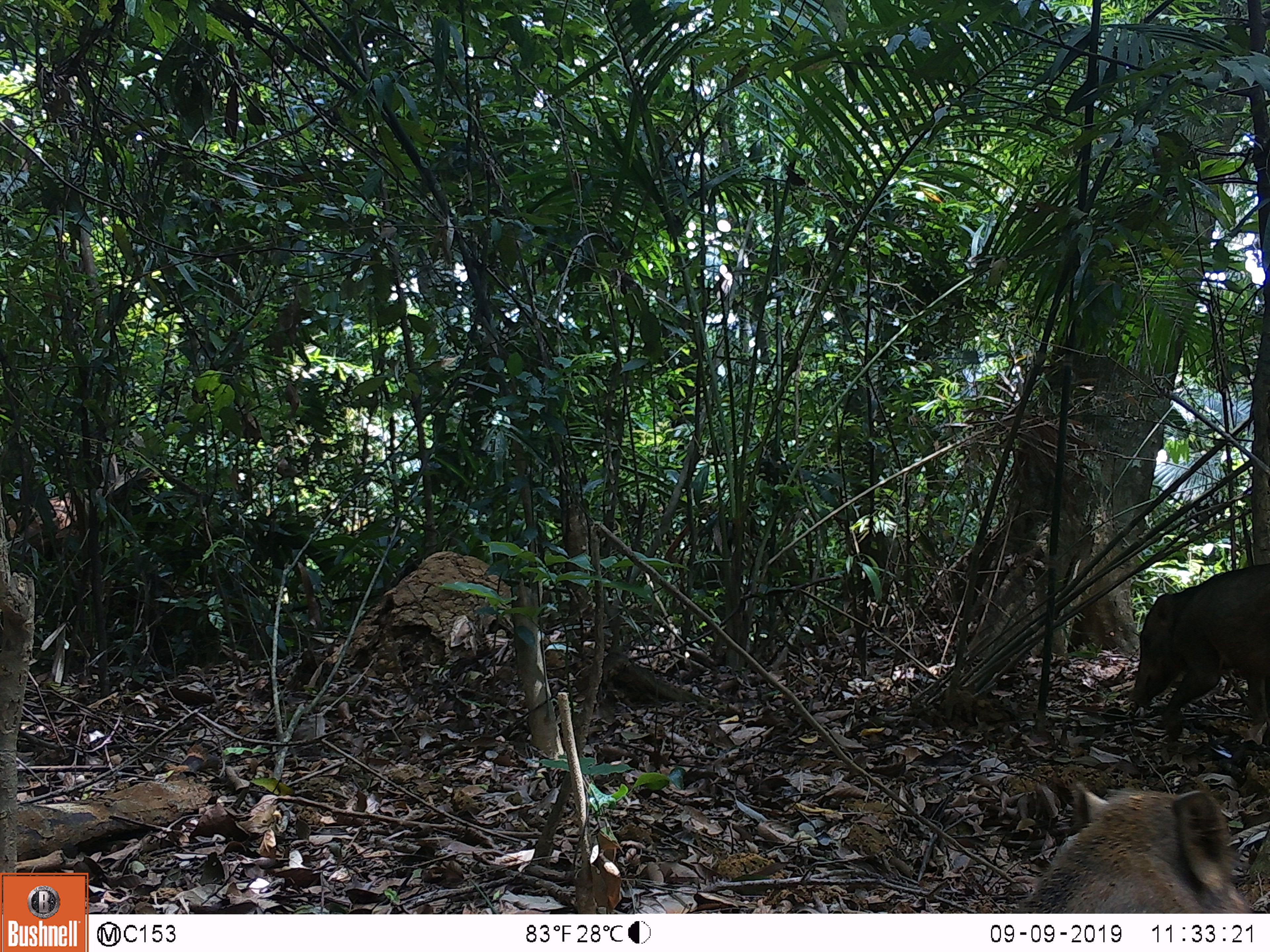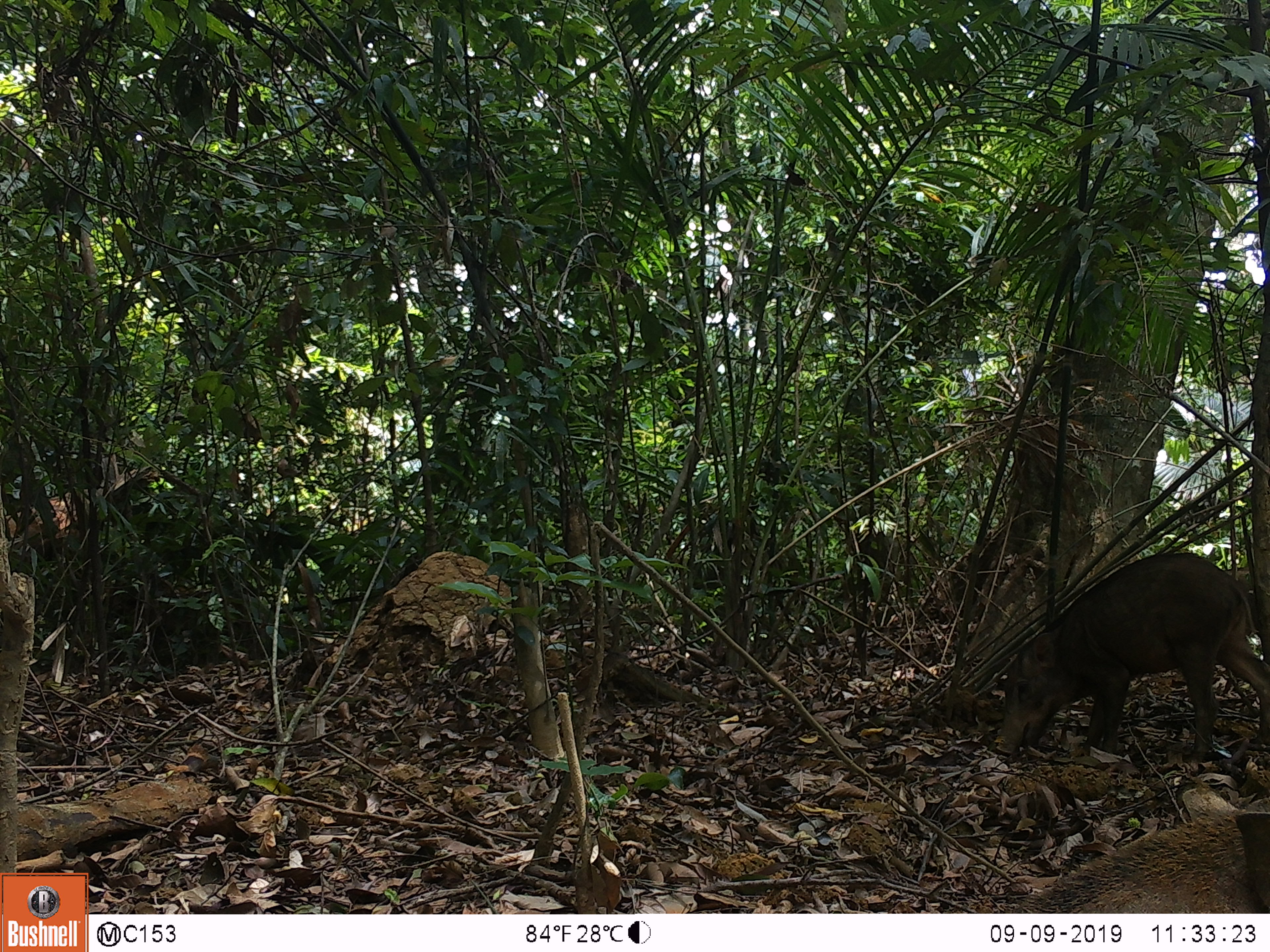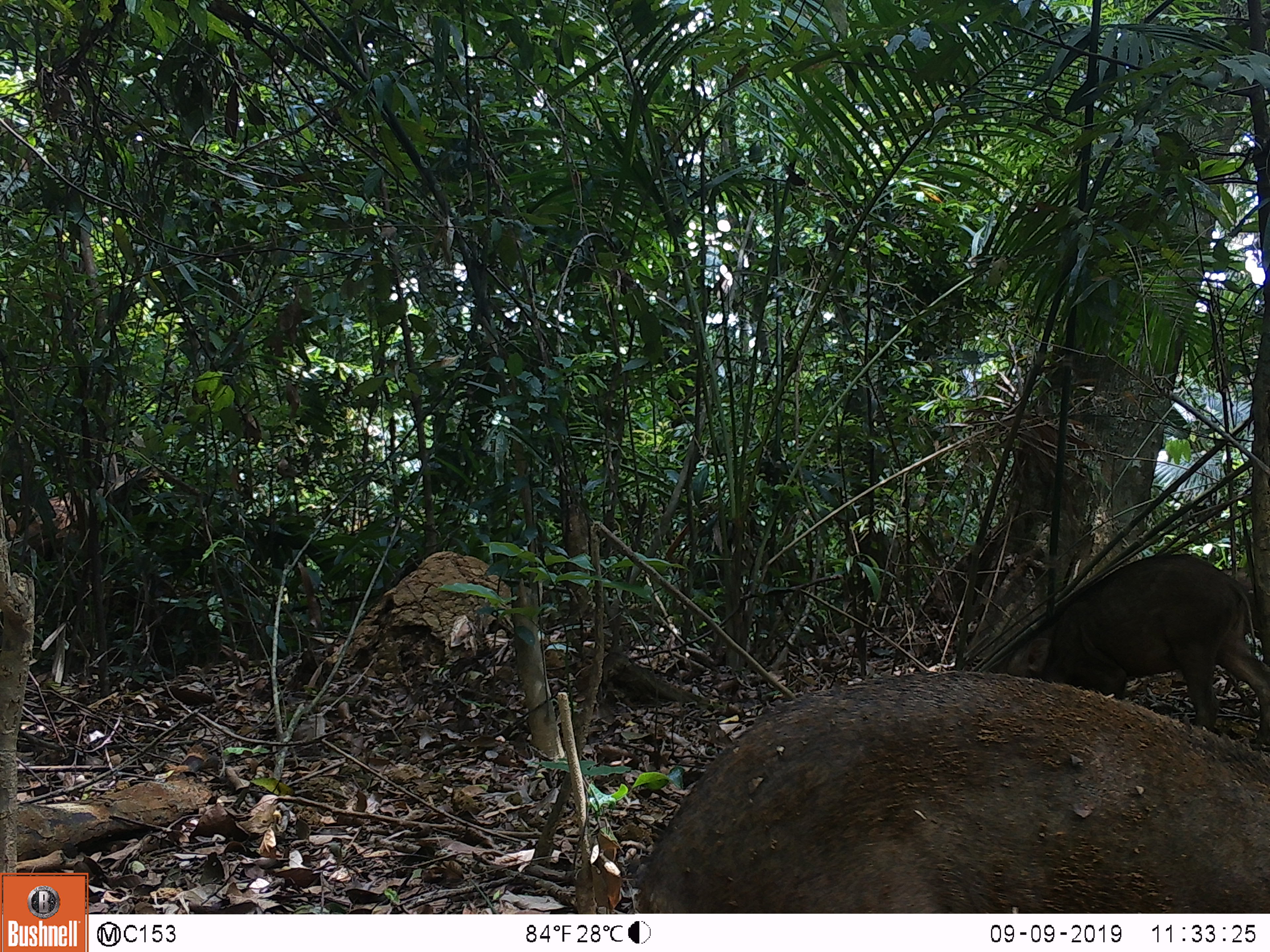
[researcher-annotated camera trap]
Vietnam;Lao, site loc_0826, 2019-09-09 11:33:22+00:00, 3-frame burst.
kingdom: Animalia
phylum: Chordata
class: Mammalia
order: Artiodactyla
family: Suidae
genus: Sus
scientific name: Sus scrofa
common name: eurasian wild pig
Eurasian wild pig (Sus scrofa). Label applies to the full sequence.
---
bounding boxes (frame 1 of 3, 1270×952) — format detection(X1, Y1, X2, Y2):
eurasian wild pig: detection(1011, 783, 1252, 913); detection(1126, 562, 1270, 738)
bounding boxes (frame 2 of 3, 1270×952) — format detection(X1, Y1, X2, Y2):
eurasian wild pig: detection(995, 552, 1270, 761); detection(1013, 788, 1270, 913)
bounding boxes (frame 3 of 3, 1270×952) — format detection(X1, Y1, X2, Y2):
eurasian wild pig: detection(636, 670, 1270, 913); detection(980, 553, 1270, 743); detection(1172, 567, 1260, 682)